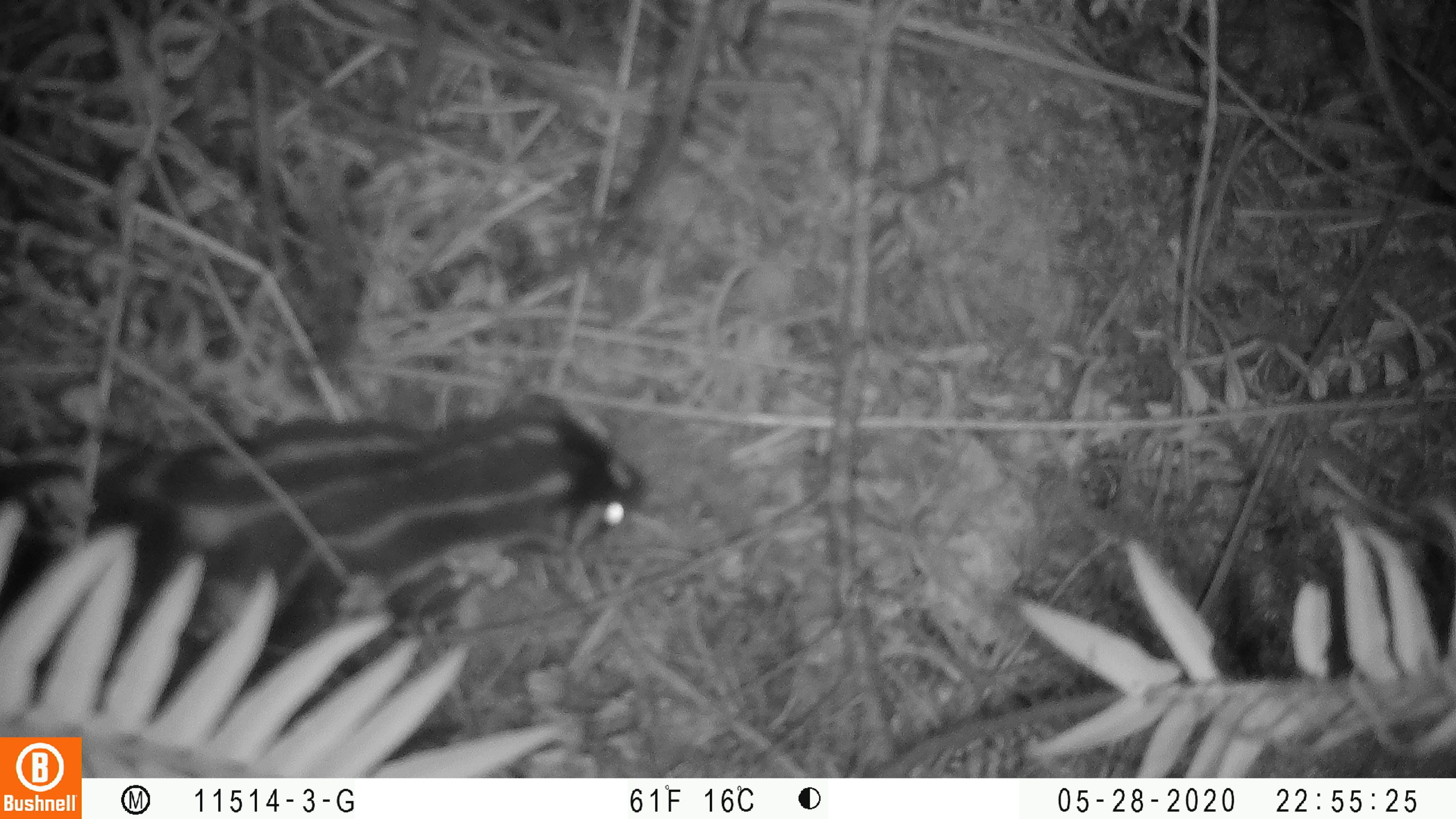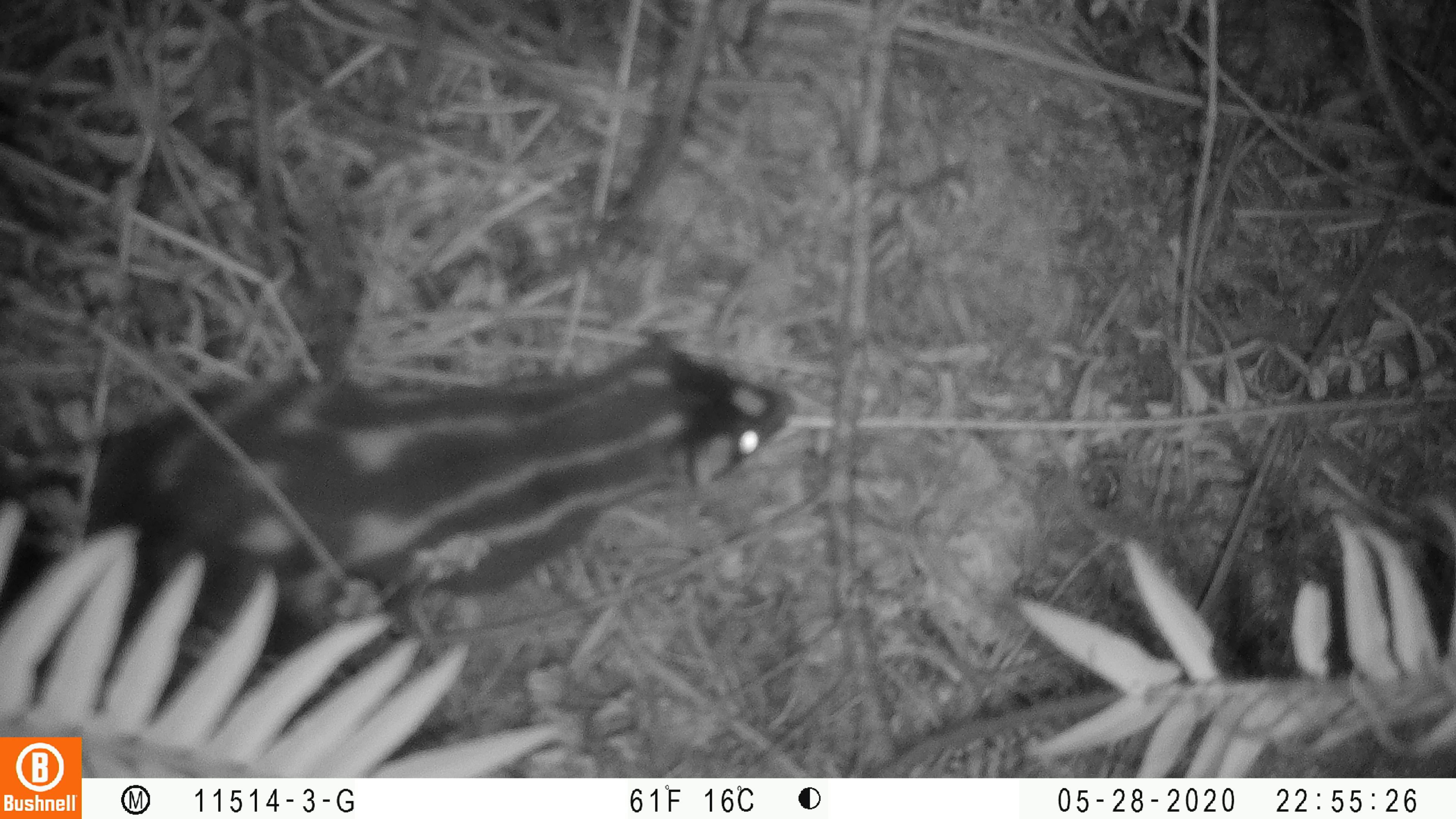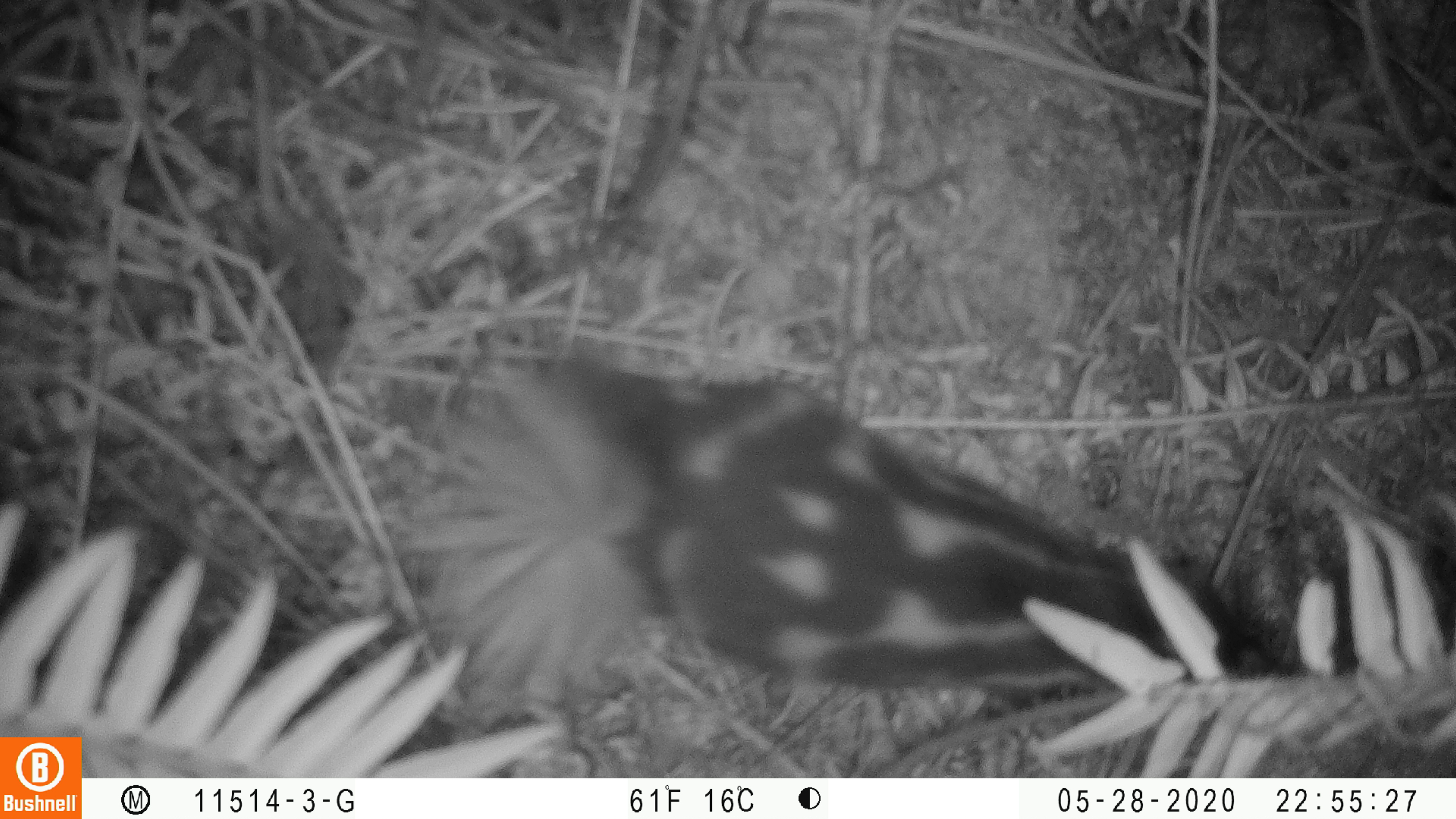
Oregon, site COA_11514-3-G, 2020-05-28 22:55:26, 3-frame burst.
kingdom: Animalia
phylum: Chordata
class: Mammalia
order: Carnivora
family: Mephitidae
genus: Spilogale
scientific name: Spilogale gracilis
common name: western spotted skunk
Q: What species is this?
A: Western spotted skunk (Spilogale gracilis).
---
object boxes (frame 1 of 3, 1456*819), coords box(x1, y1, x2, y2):
western spotted skunk: box(0, 378, 662, 674)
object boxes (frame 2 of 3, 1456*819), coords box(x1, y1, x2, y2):
western spotted skunk: box(0, 323, 799, 674)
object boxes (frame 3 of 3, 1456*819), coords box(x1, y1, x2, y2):
western spotted skunk: box(397, 332, 1286, 717)